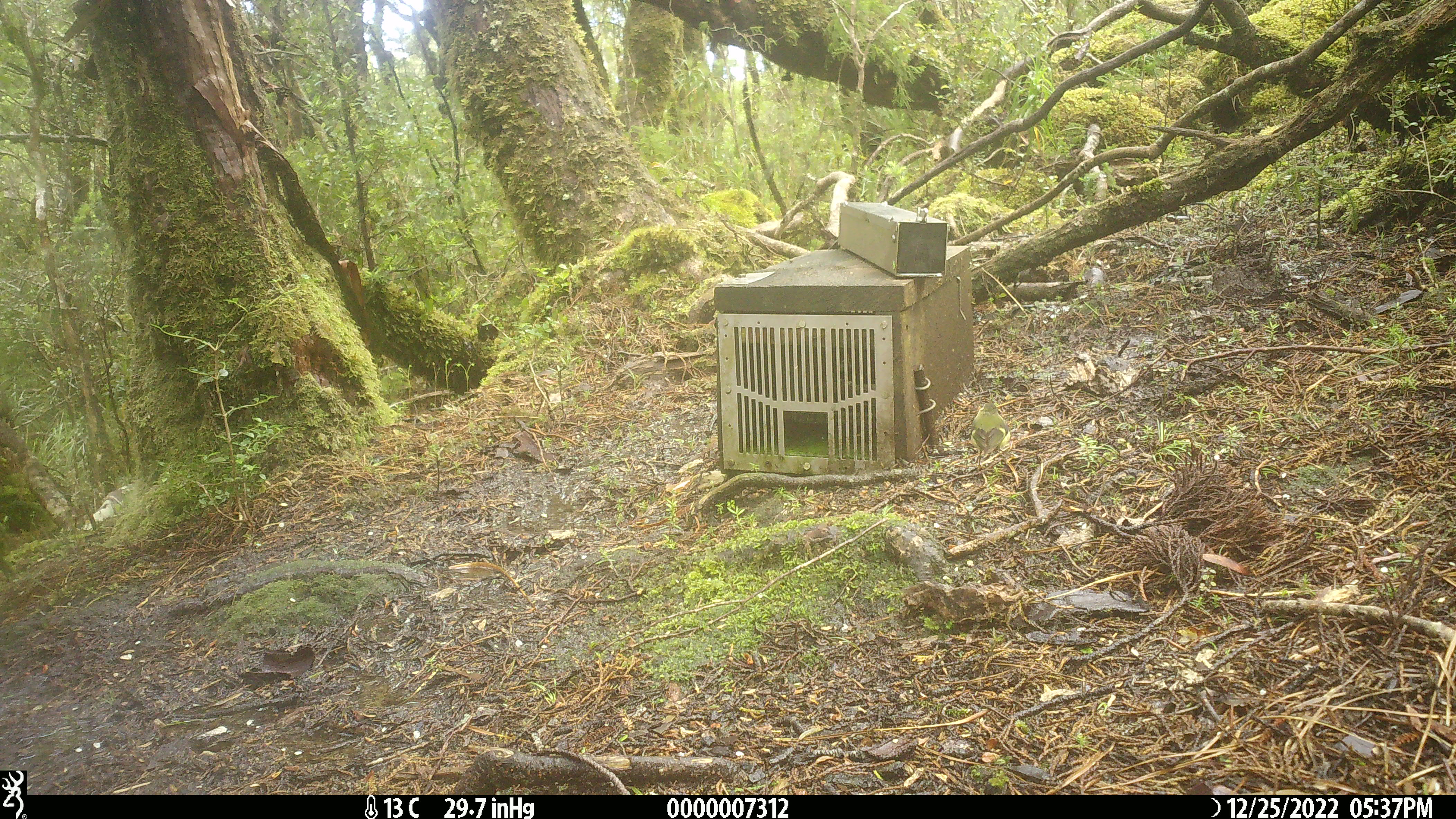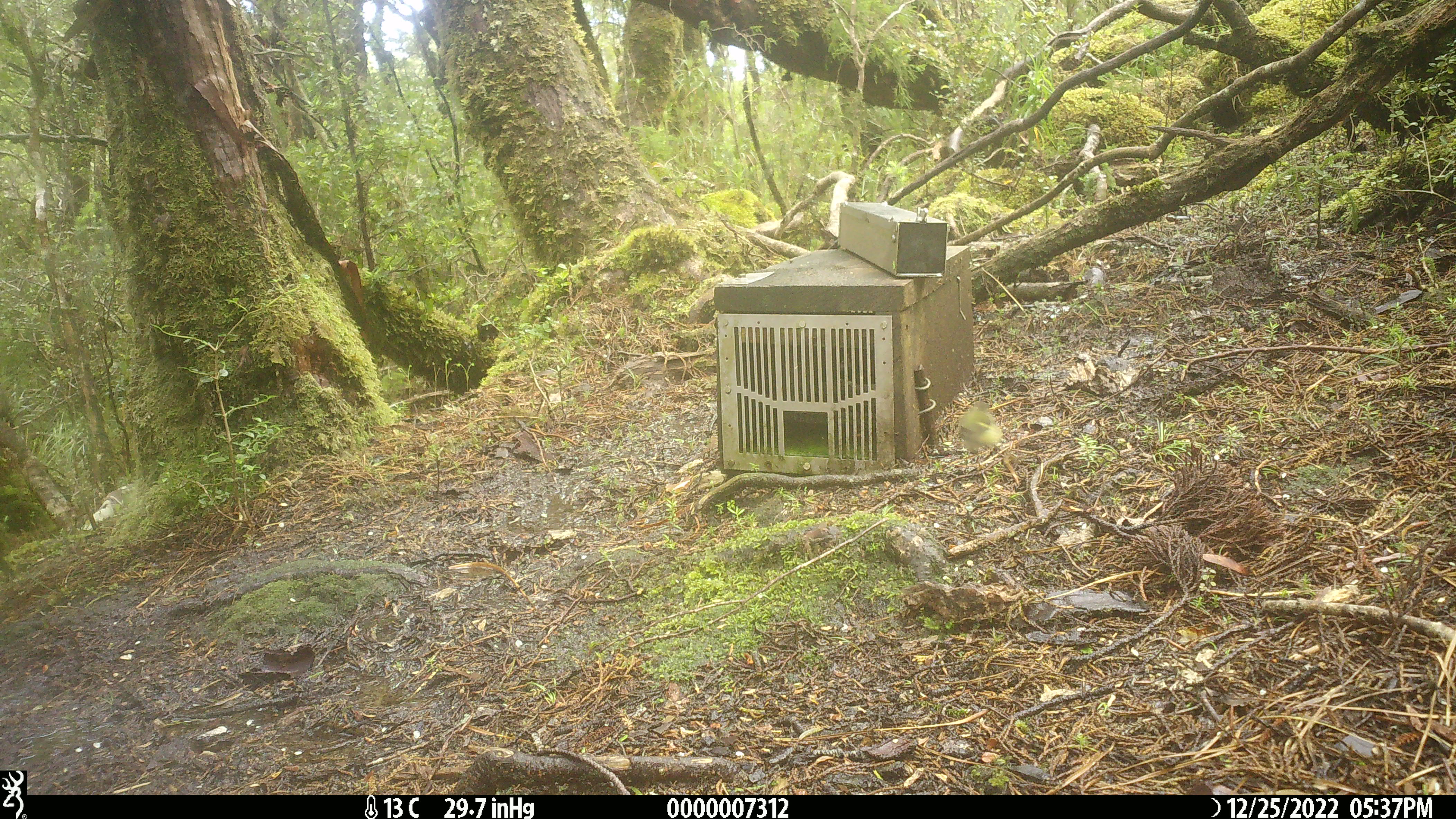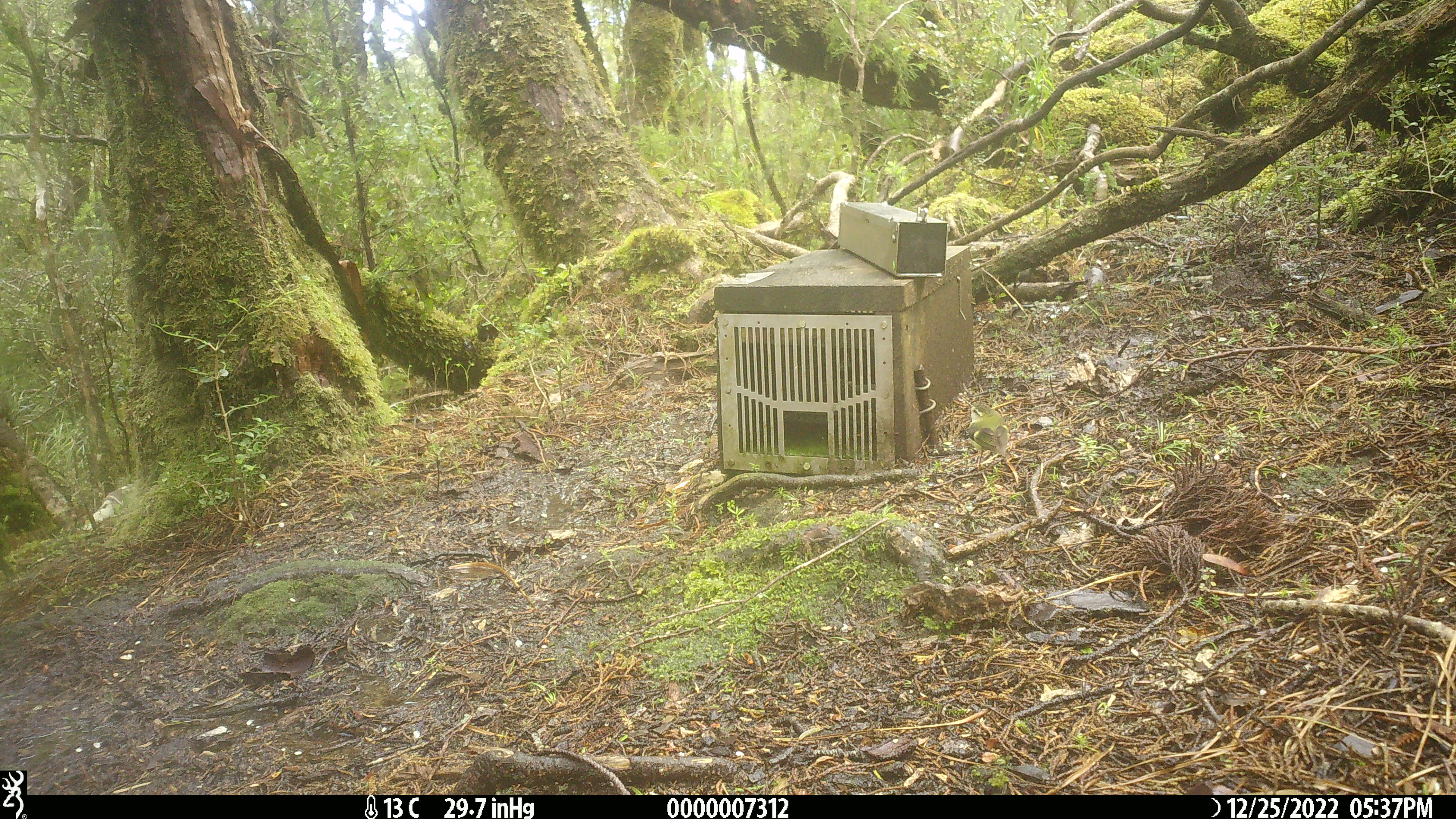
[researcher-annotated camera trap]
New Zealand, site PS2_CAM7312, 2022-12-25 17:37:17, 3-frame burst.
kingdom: Animalia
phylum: Chordata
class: Aves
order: Passeriformes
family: Acanthisittidae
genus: Acanthisitta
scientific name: Acanthisitta chloris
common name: rifleman